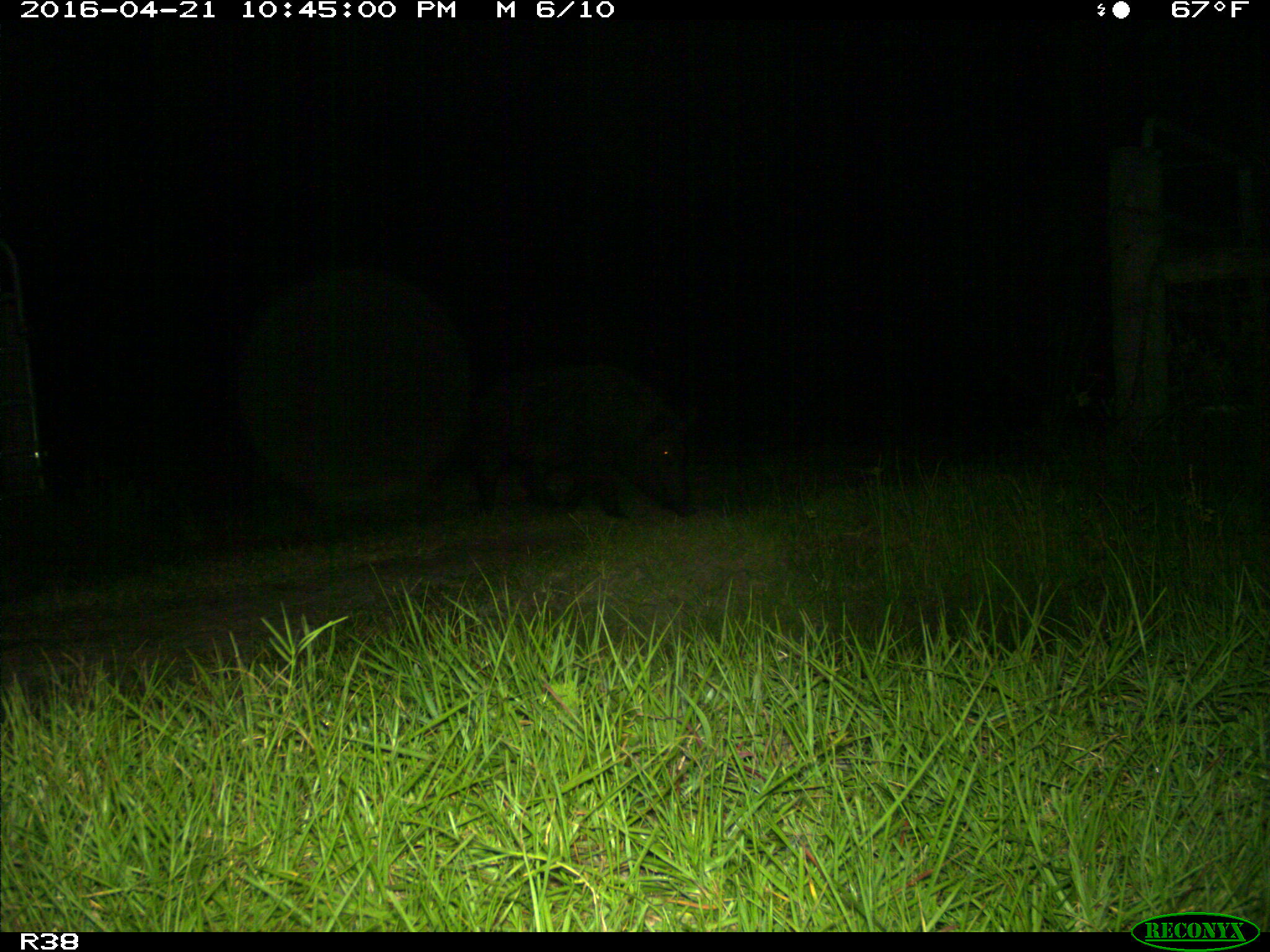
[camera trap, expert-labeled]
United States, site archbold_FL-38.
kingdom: Animalia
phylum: Chordata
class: Mammalia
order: Artiodactyla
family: Suidae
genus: Sus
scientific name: Sus scrofa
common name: wild boar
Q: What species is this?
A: Sus scrofa (wild boar).